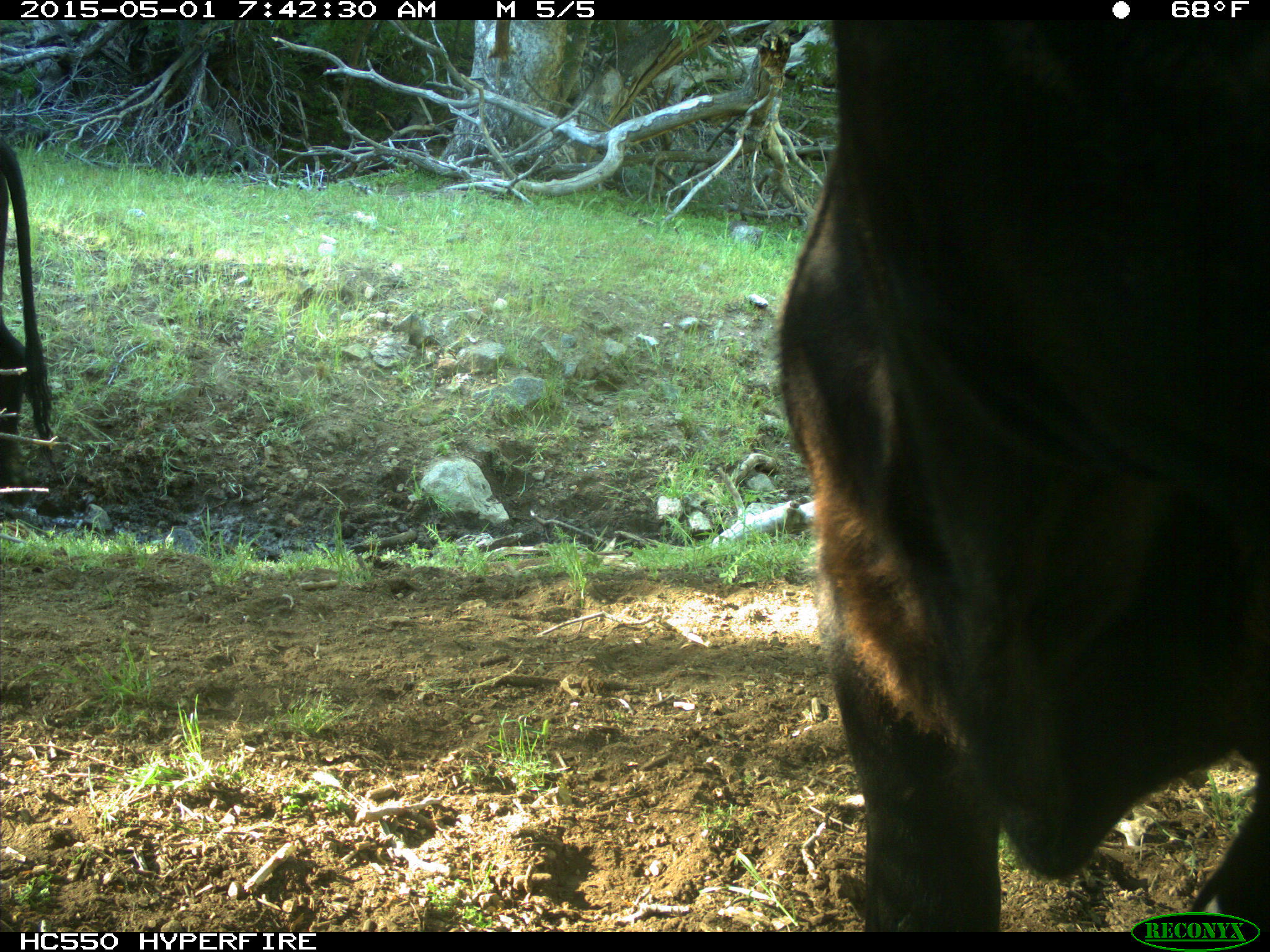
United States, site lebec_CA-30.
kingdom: Animalia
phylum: Chordata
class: Mammalia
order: Artiodactyla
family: Bovidae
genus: Bos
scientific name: Bos taurus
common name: domestic cow